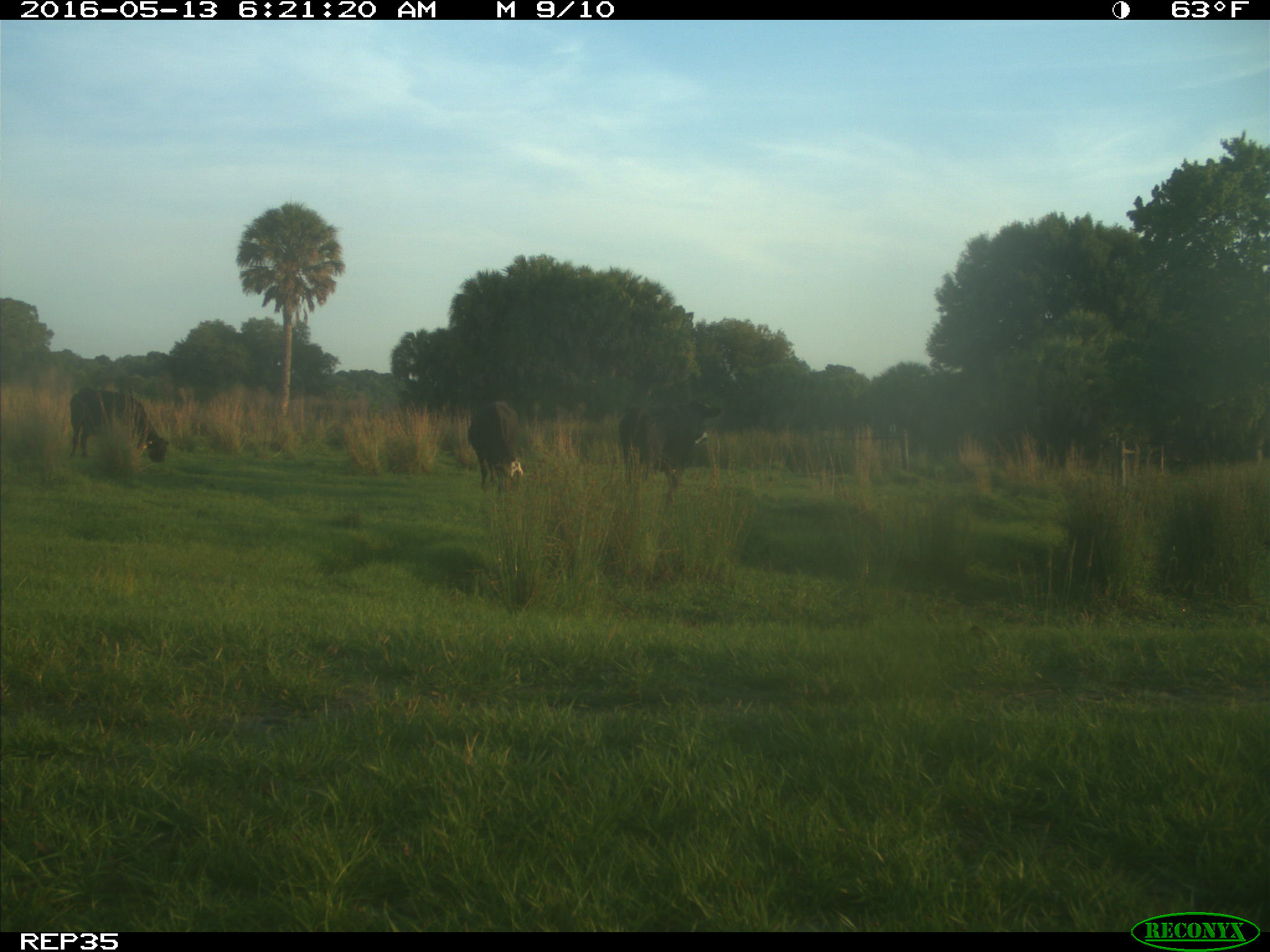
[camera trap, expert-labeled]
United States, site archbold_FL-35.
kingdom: Animalia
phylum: Chordata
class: Mammalia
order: Artiodactyla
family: Bovidae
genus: Bos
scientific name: Bos taurus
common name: domestic cow